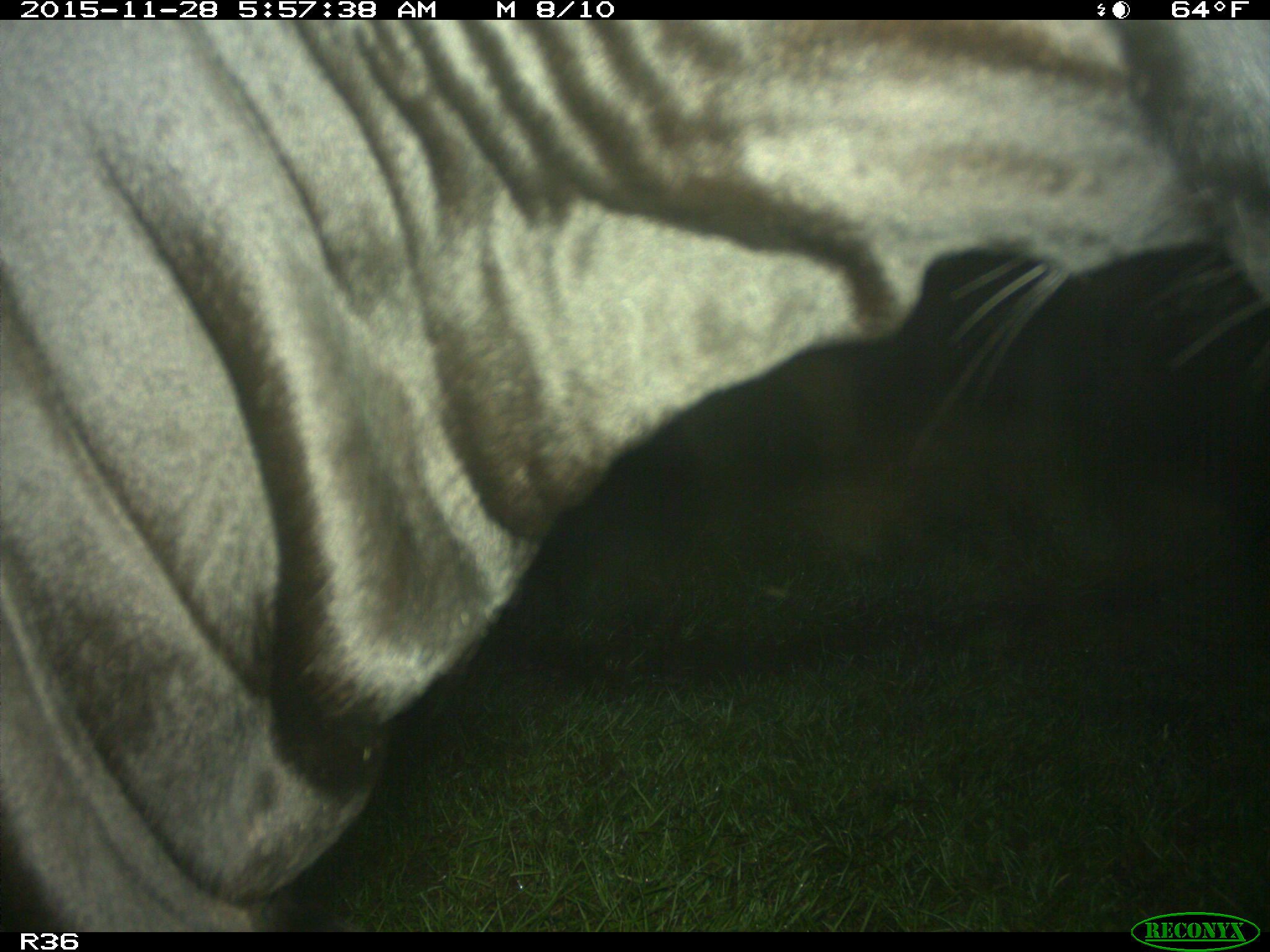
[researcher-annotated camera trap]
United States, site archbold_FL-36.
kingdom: Animalia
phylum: Chordata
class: Mammalia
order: Artiodactyla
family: Bovidae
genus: Bos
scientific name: Bos taurus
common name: domestic cow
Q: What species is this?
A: Bos taurus (domestic cow).